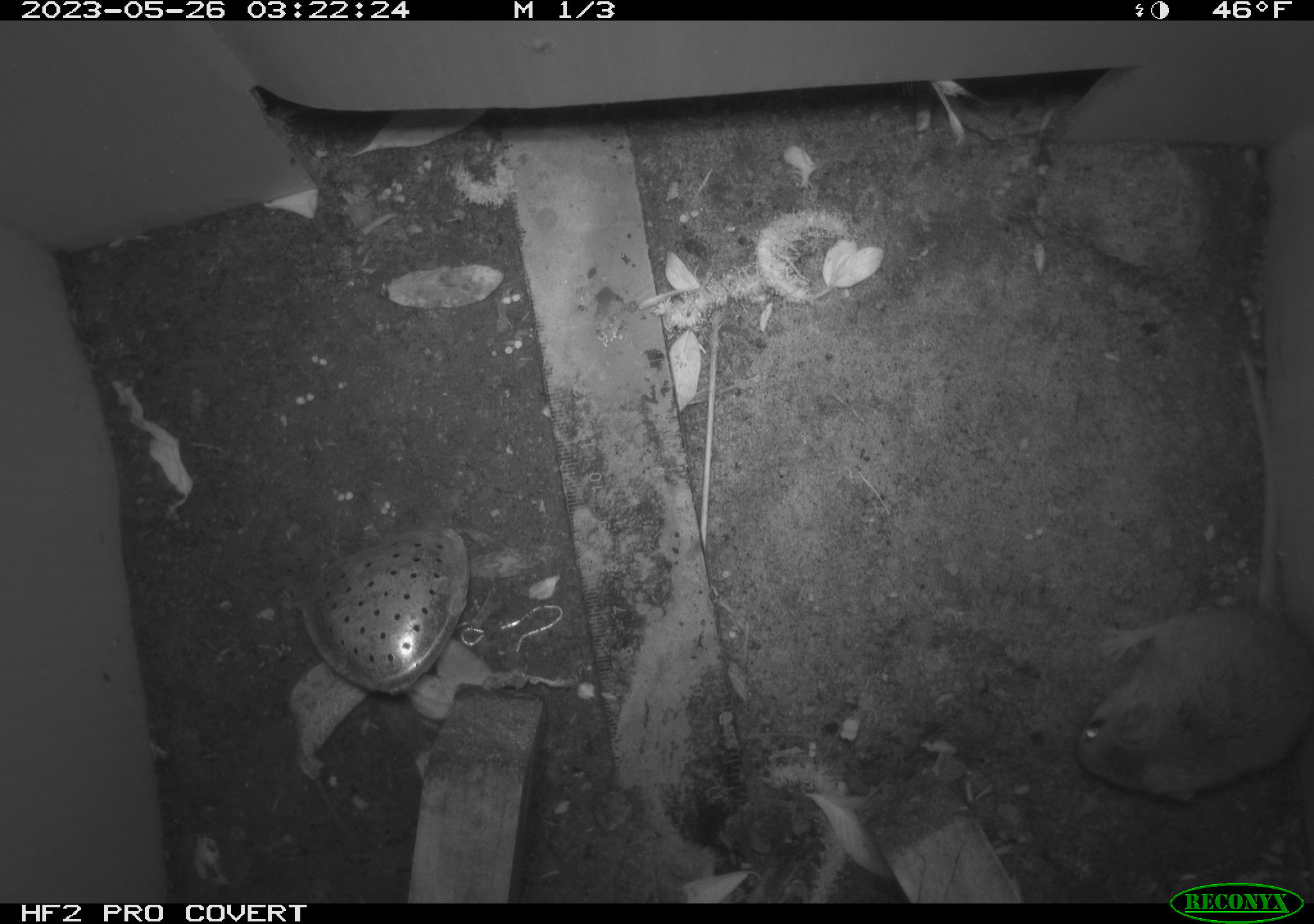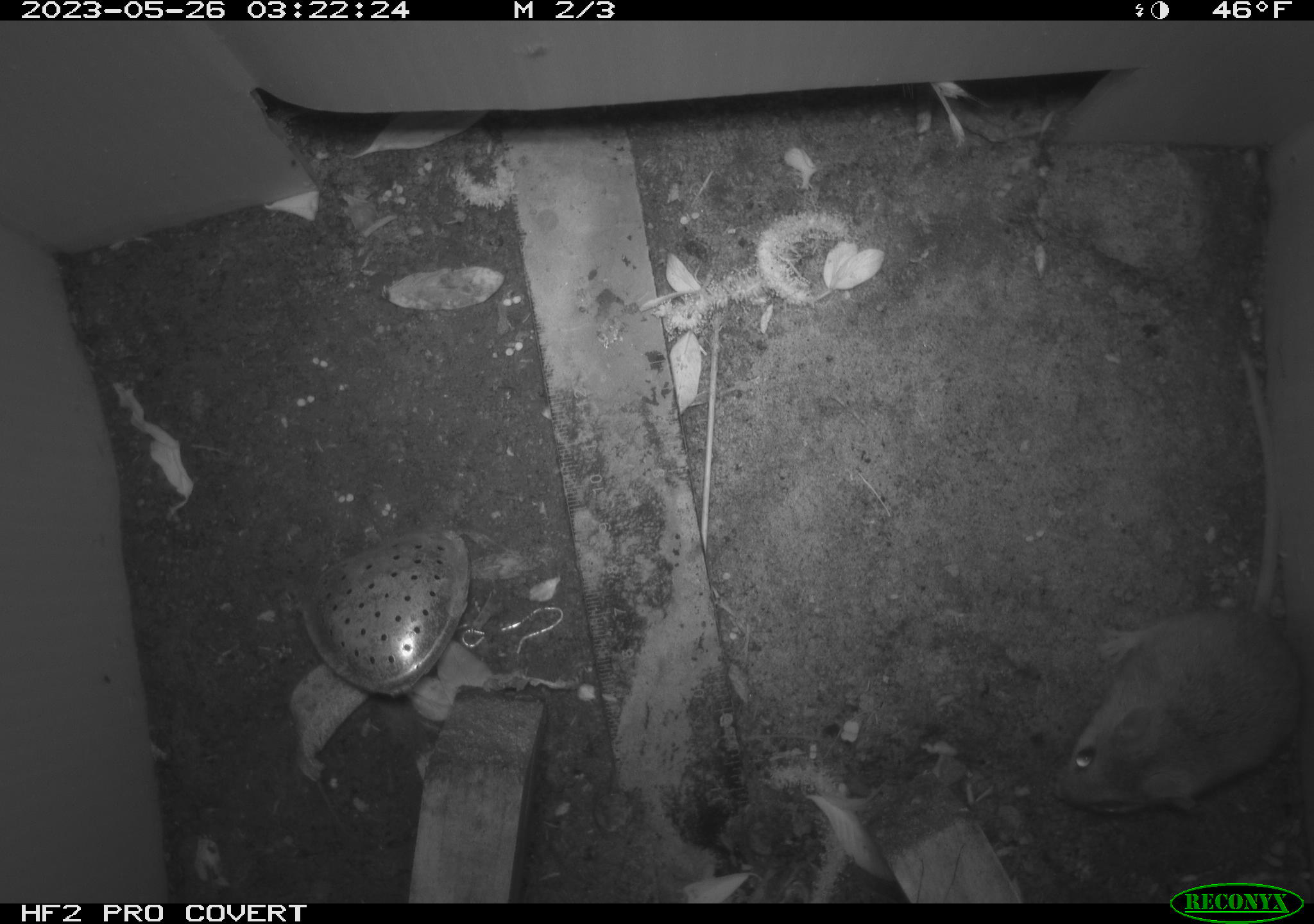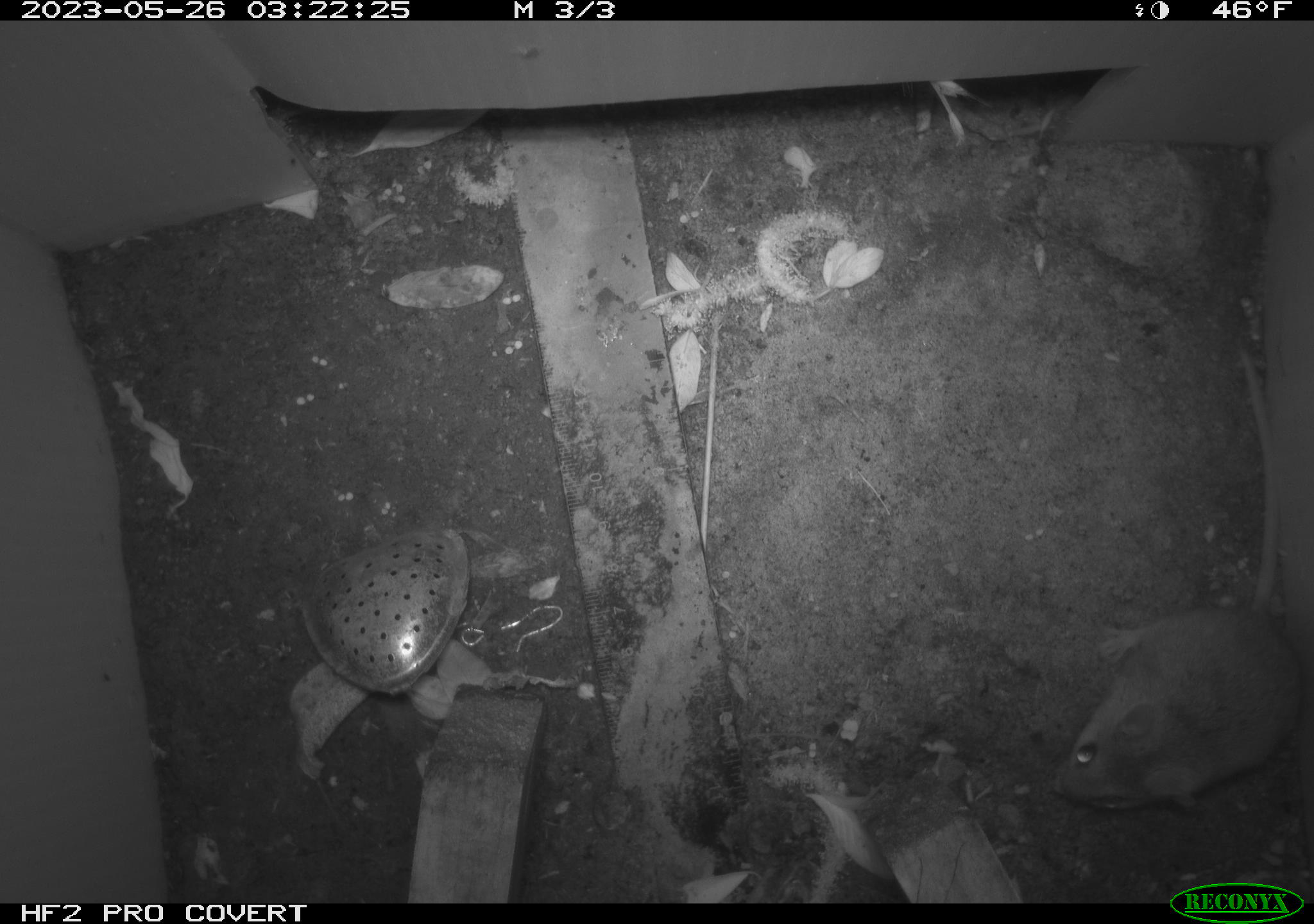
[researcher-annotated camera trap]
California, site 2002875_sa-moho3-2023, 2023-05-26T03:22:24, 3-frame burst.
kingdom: Animalia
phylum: Chordata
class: Mammalia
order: Rodentia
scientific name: Rodentia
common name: mouse species